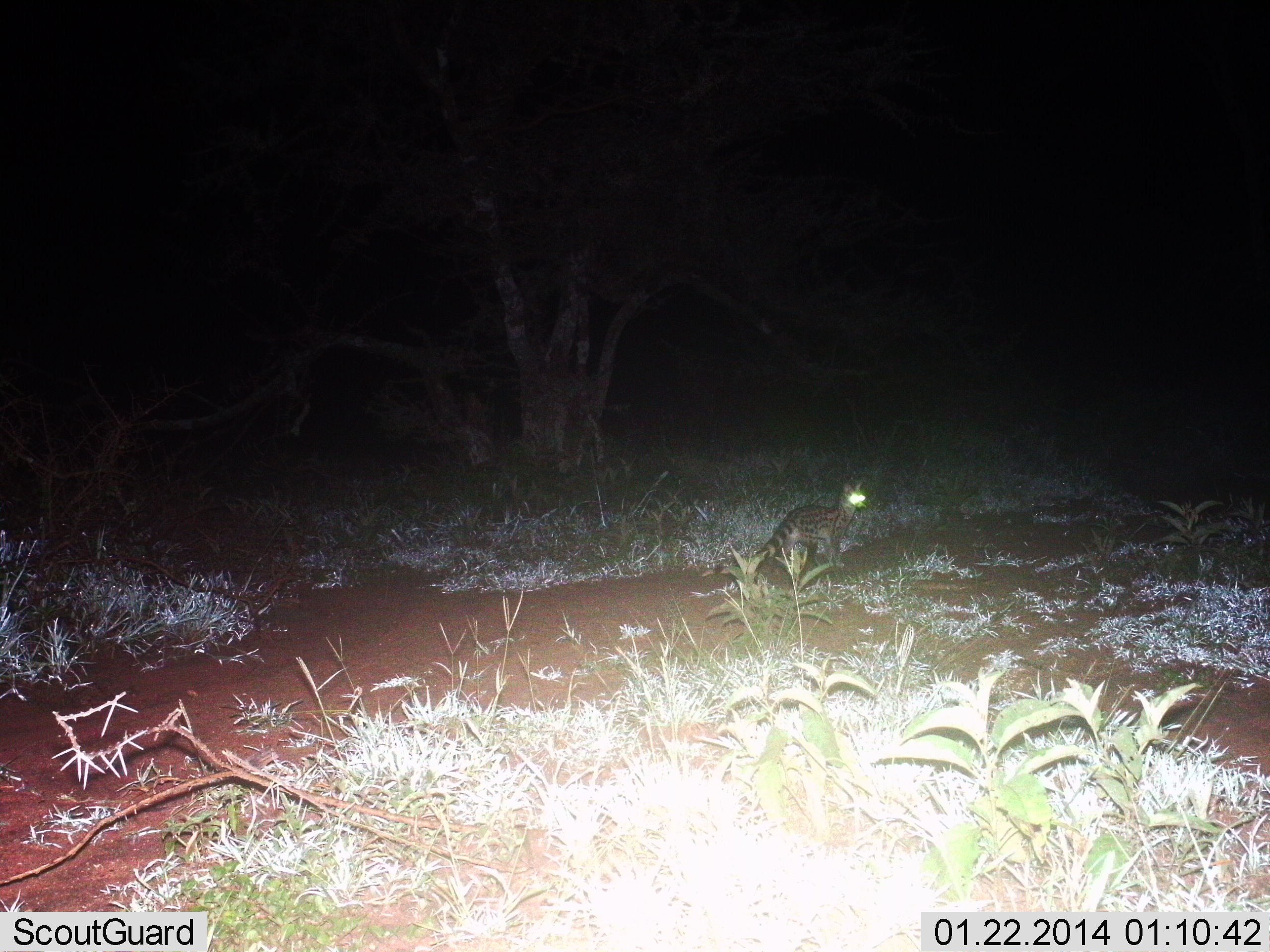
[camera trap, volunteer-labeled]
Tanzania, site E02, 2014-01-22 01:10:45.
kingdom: Animalia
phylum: Chordata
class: Mammalia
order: Carnivora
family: Viverridae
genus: Genetta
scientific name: Genetta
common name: genet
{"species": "genet (Genetta)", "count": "1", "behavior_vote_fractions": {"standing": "80%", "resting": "0%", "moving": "20%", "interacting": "0%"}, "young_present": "0%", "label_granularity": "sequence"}